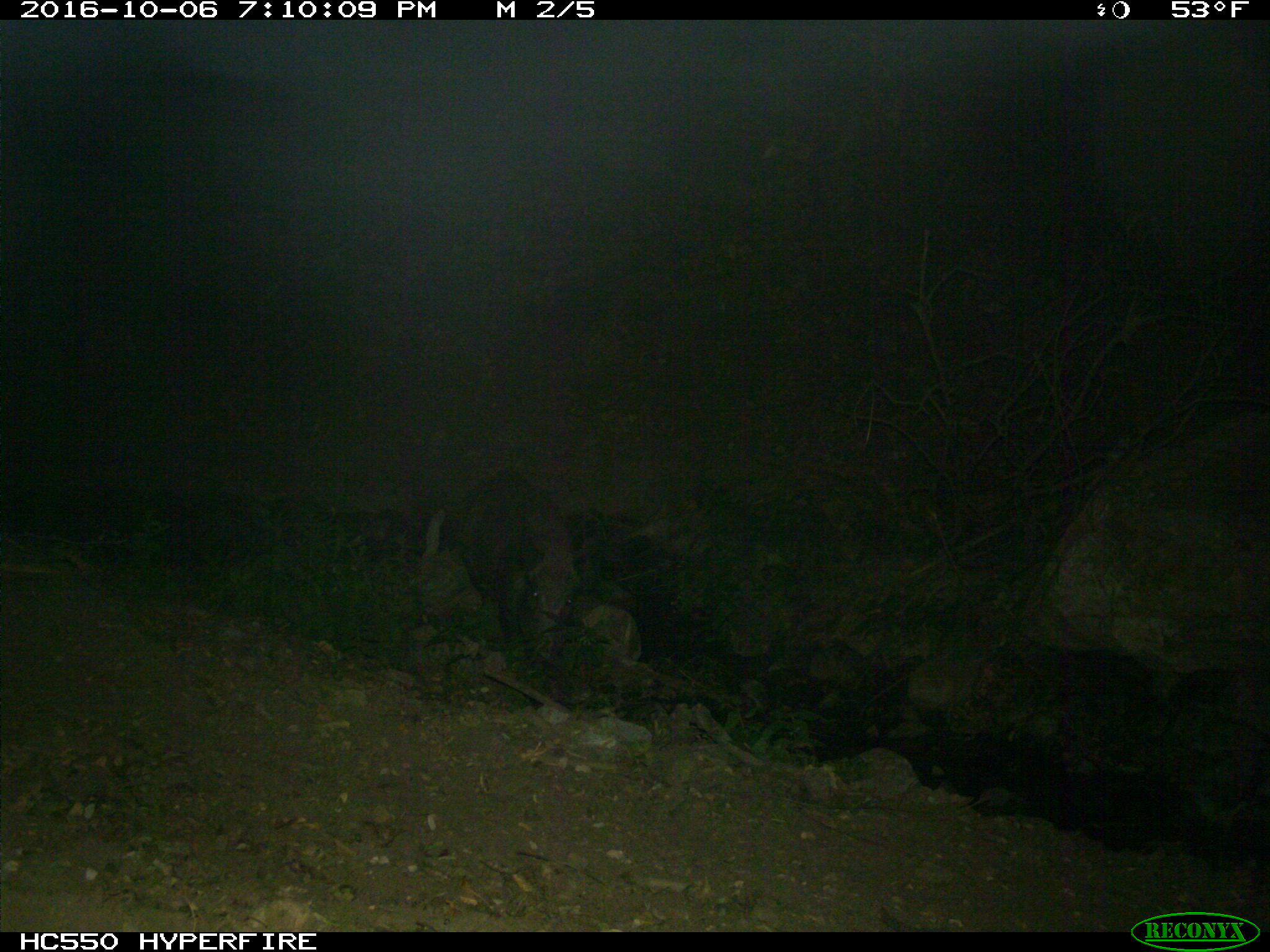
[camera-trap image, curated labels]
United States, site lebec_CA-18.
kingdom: Animalia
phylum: Chordata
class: Mammalia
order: Artiodactyla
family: Suidae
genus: Sus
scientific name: Sus scrofa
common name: wild boar